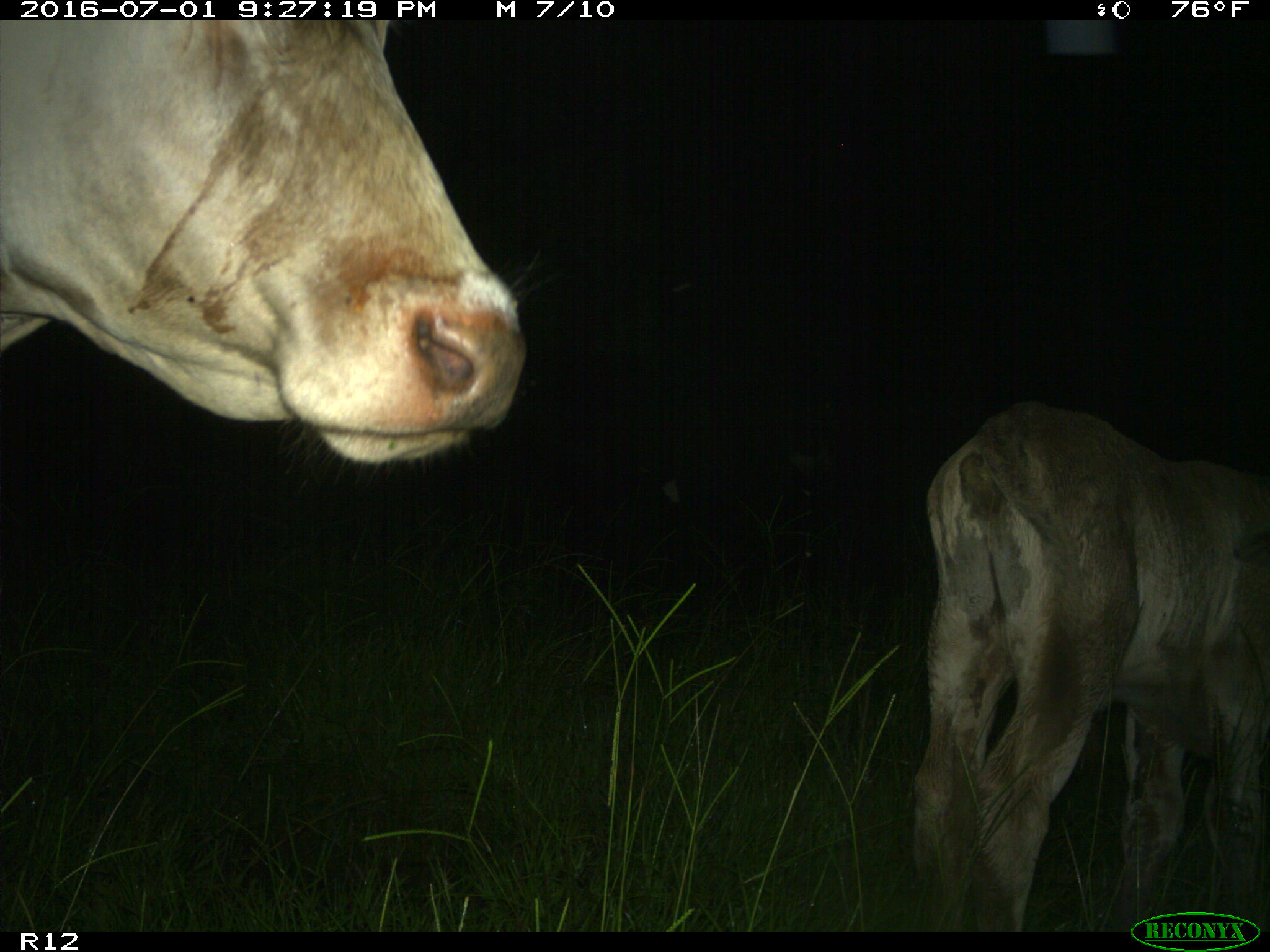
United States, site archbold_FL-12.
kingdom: Animalia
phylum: Chordata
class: Mammalia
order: Artiodactyla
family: Bovidae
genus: Bos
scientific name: Bos taurus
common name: domestic cow